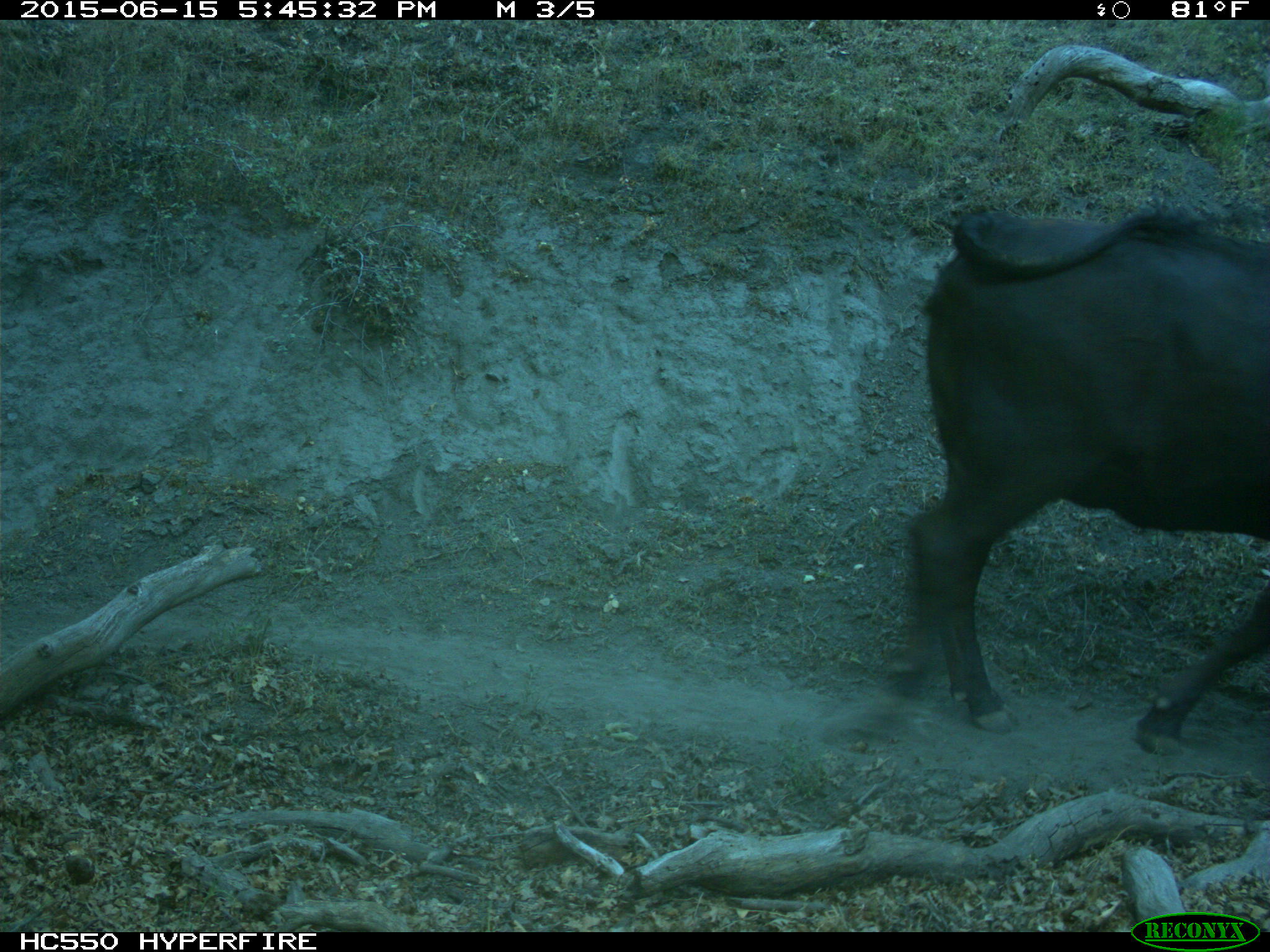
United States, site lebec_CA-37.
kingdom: Animalia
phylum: Chordata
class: Mammalia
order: Artiodactyla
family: Bovidae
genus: Bos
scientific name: Bos taurus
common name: domestic cow